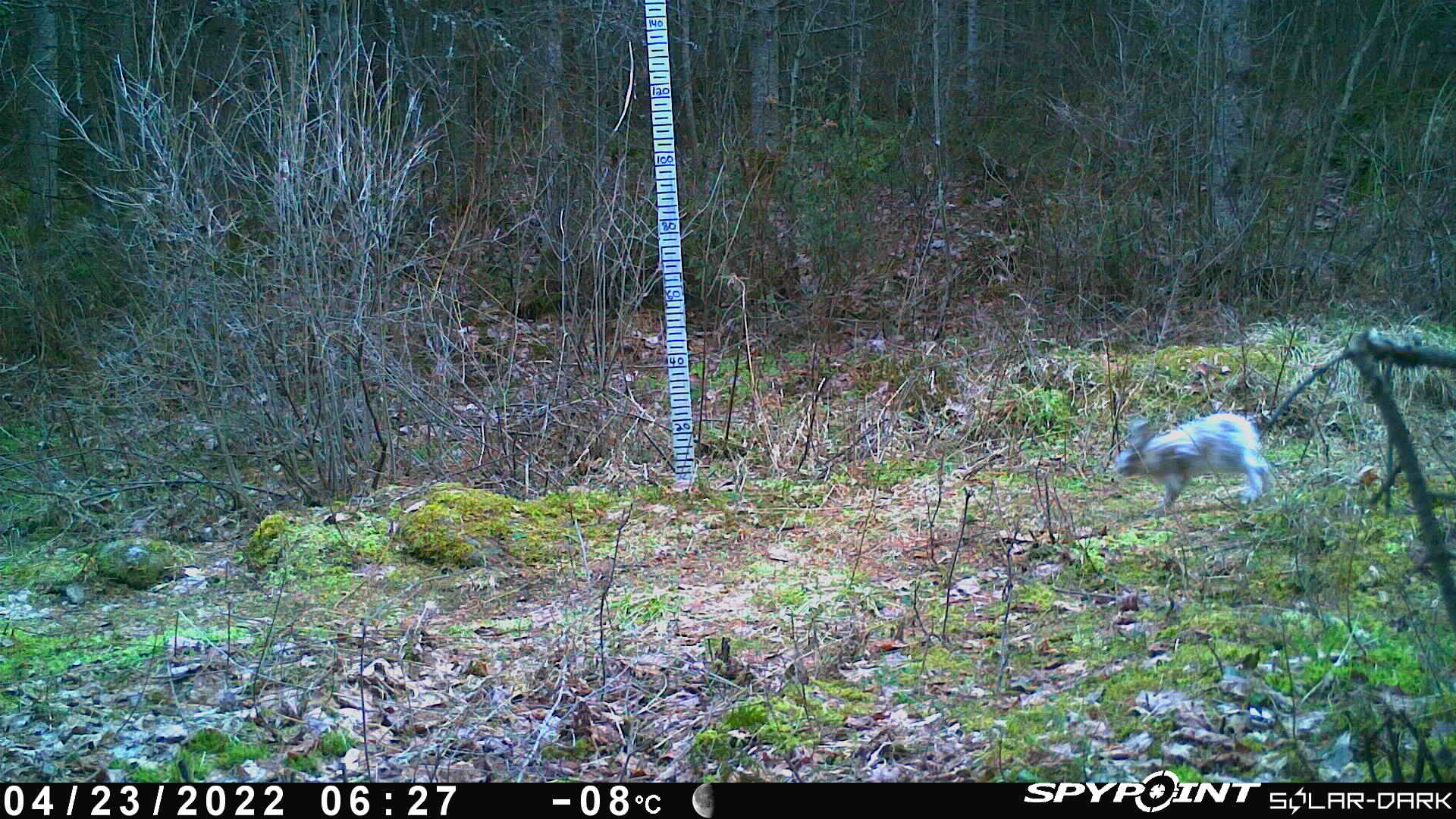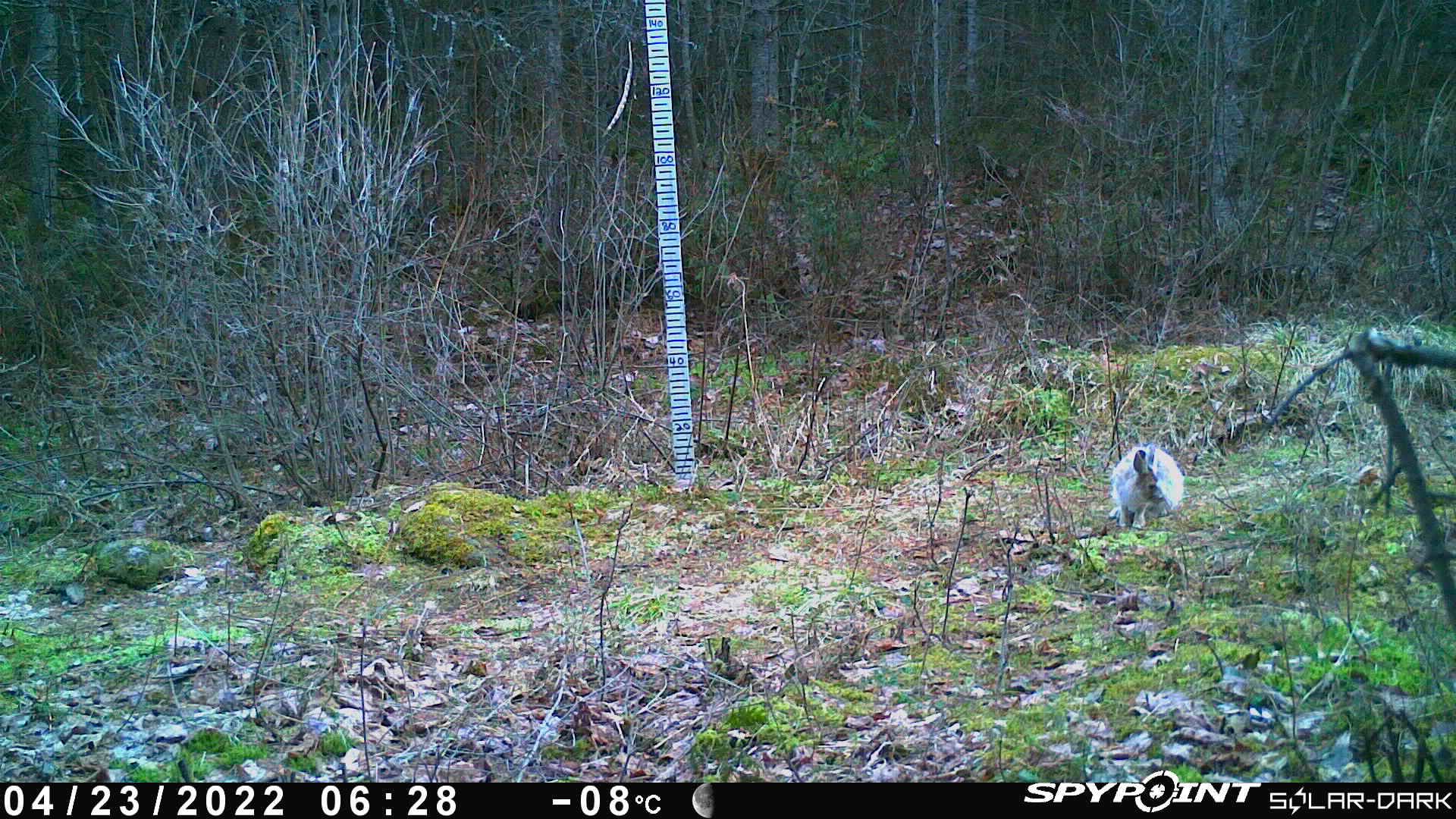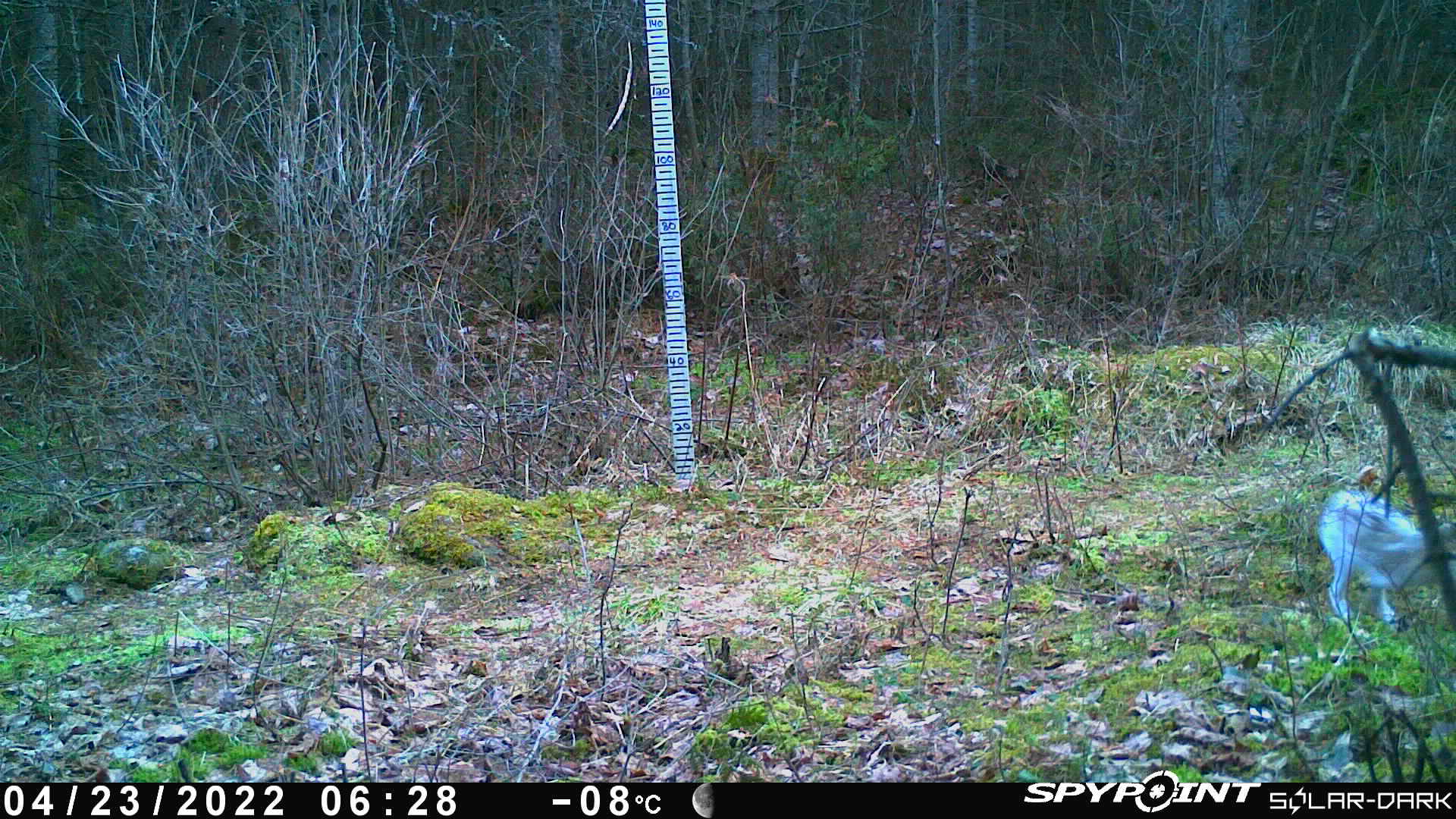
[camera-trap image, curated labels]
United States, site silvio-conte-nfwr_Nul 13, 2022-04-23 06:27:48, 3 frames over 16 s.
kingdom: Animalia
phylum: Chordata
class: Mammalia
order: Lagomorpha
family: Leporidae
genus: Lepus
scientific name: Lepus americanus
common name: snowshoe hare